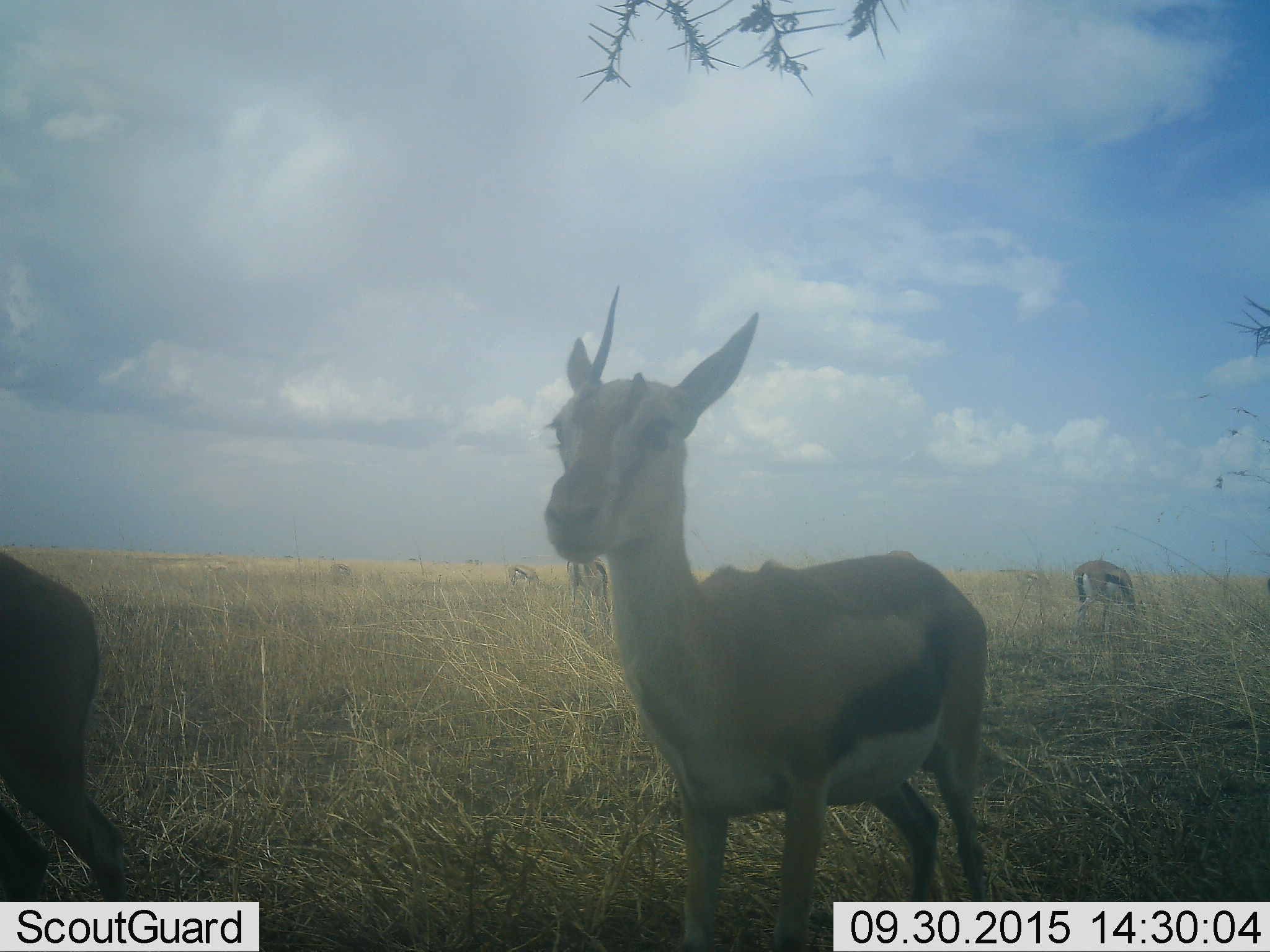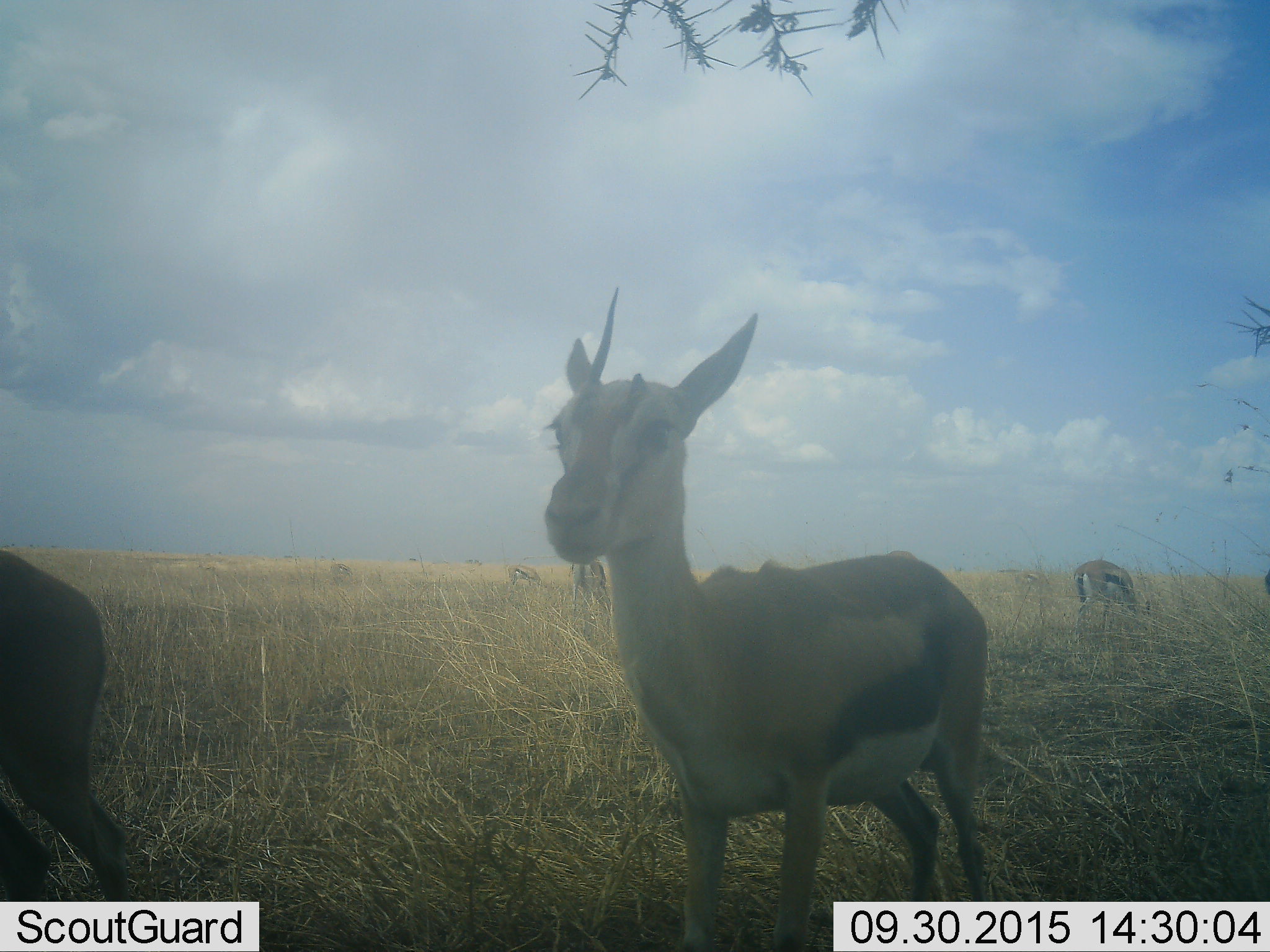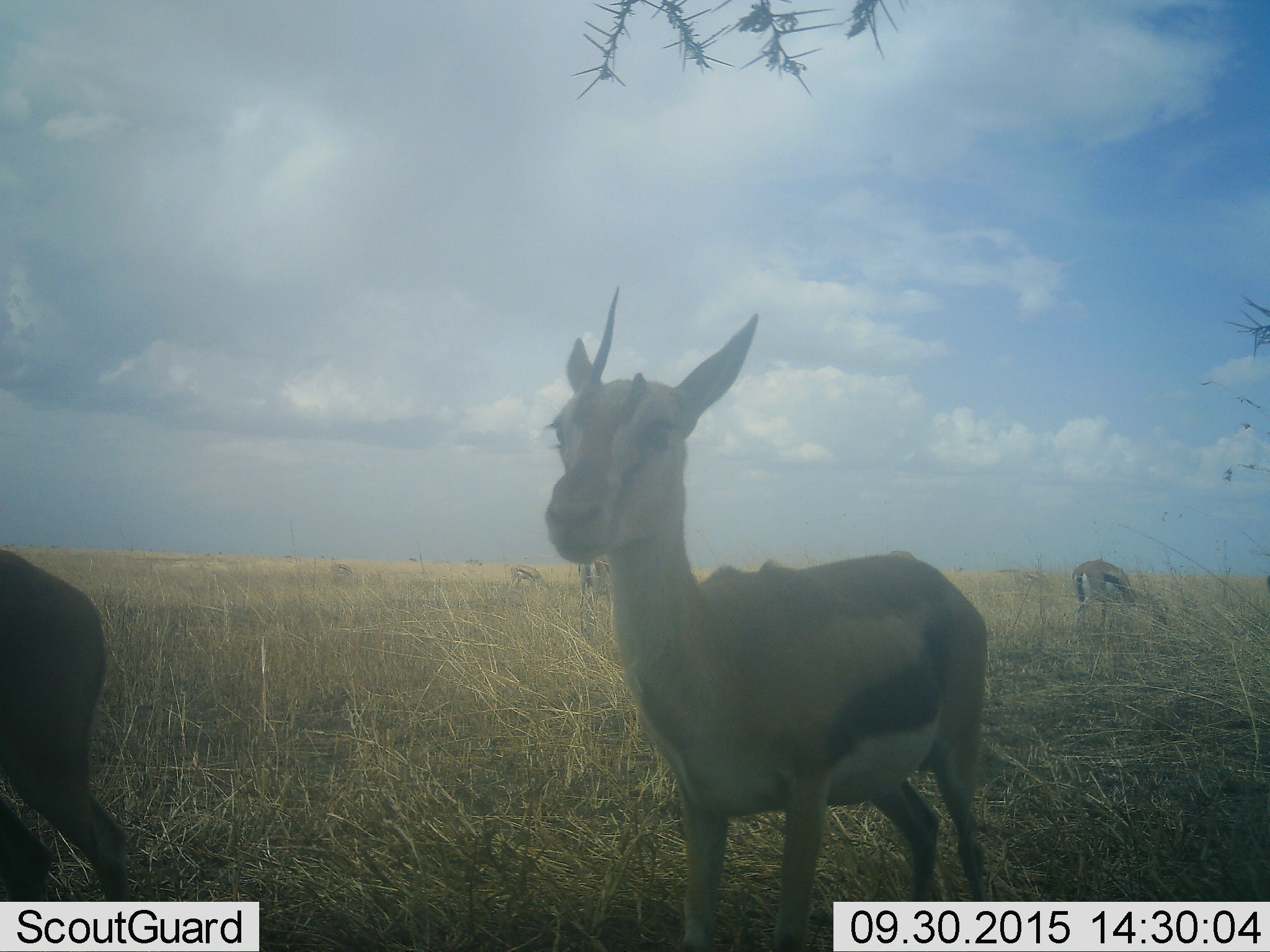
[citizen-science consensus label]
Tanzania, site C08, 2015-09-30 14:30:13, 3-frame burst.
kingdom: Animalia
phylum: Chordata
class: Mammalia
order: Artiodactyla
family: Bovidae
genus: Eudorcas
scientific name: Eudorcas thomsonii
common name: thomson's gazelle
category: gazellethomsons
Gazellethomsons (thomson's gazelle) (Eudorcas thomsonii), count 5. Behavior (volunteer vote fractions): standing 100%, resting 0%, moving 20%, interacting 0%. Young present (vote fraction): 7%. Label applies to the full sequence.